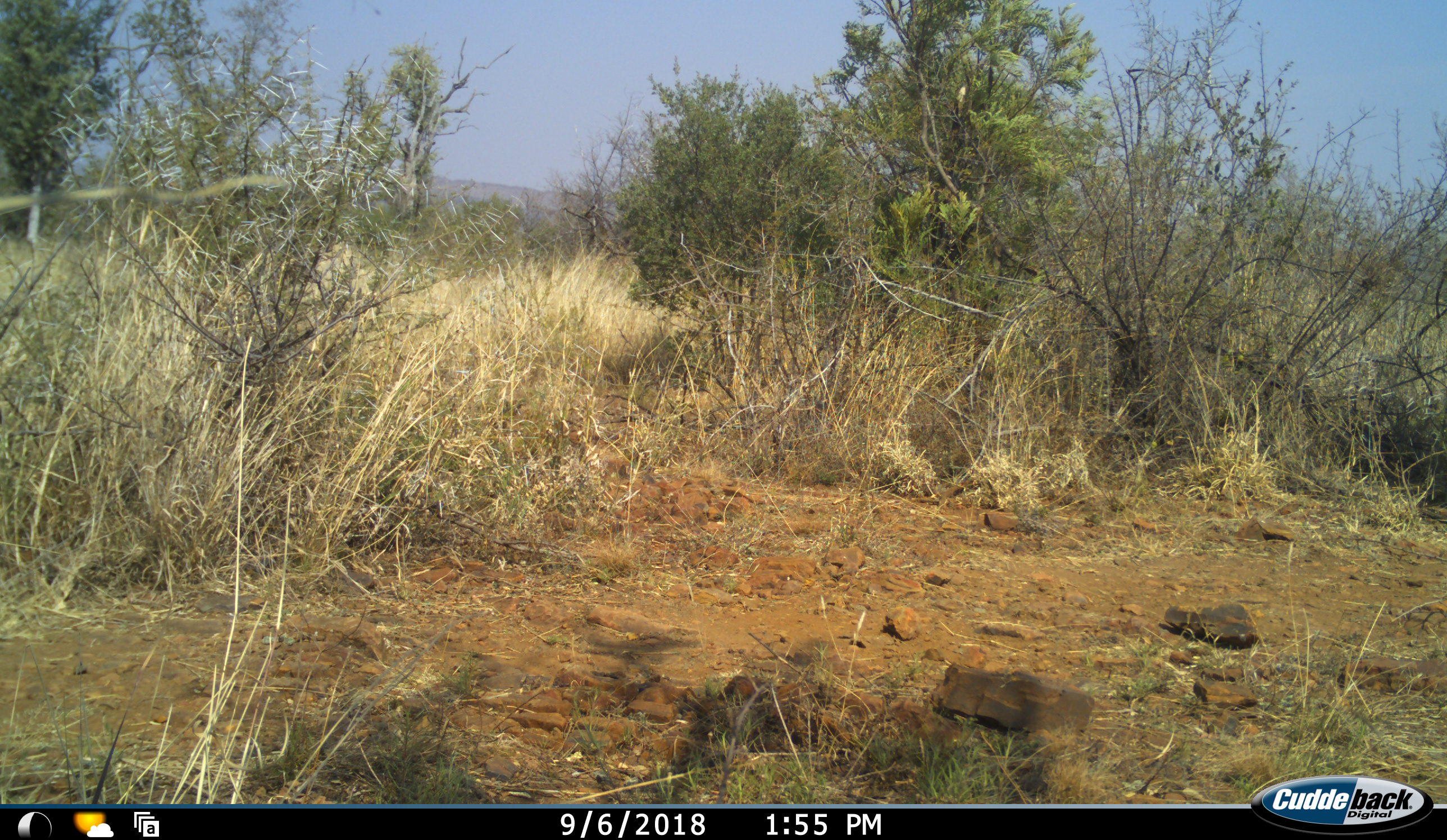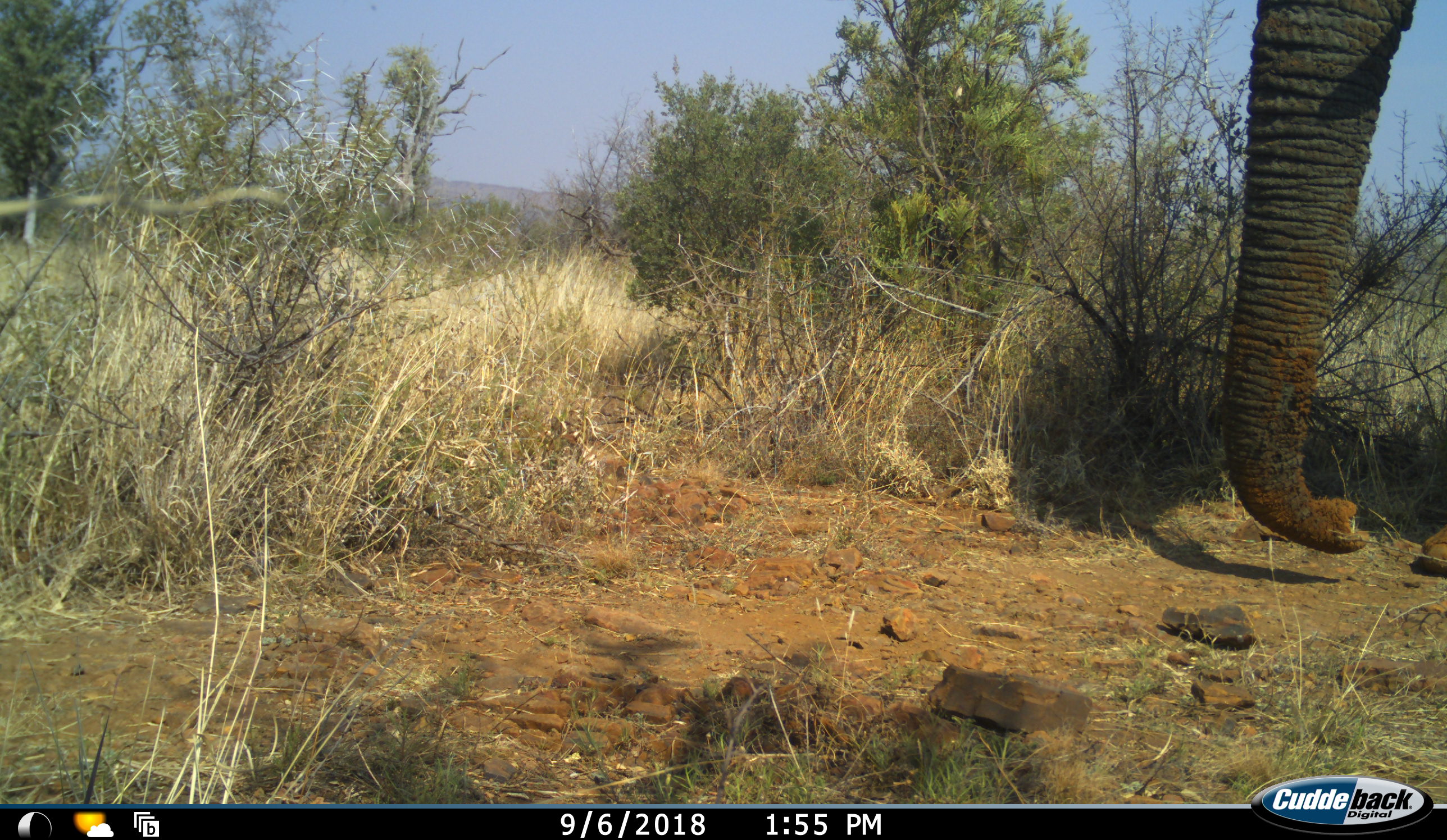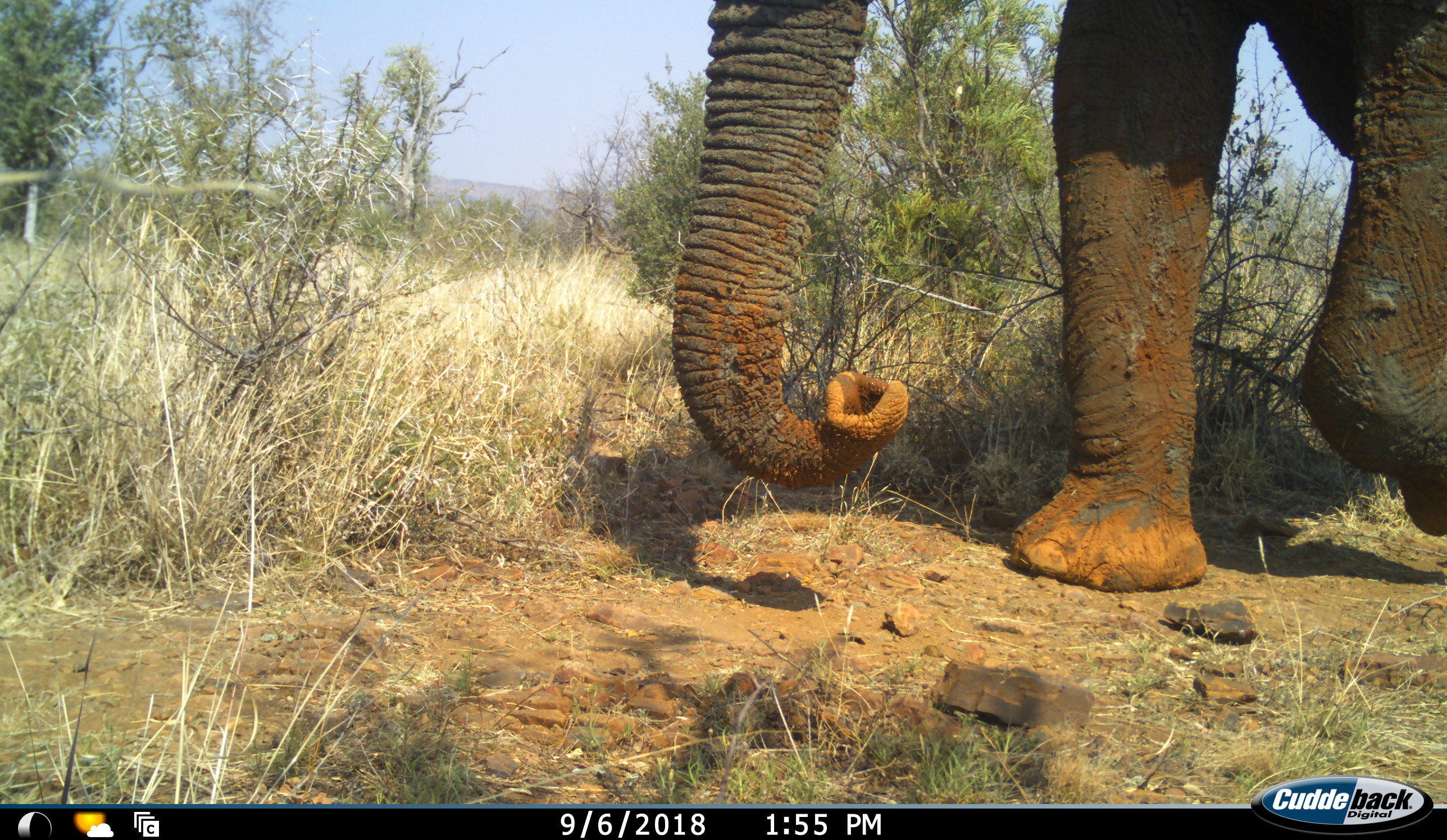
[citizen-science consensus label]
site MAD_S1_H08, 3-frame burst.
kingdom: Animalia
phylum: Chordata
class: Mammalia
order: Proboscidea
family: Elephantidae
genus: Loxodonta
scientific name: Loxodonta africana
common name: african bush elephant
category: elephant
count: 1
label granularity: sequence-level